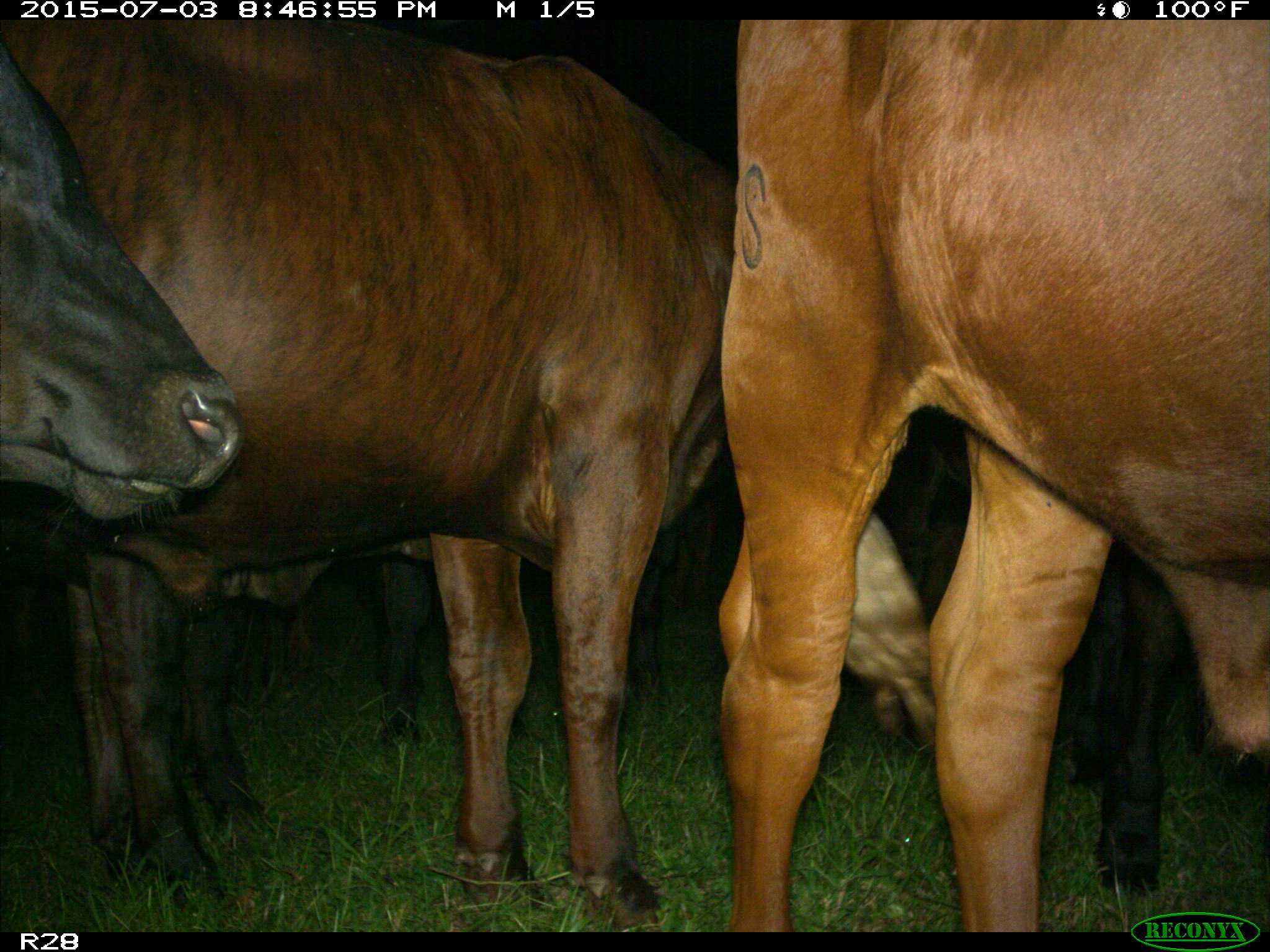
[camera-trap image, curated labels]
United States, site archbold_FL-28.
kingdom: Animalia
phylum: Chordata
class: Mammalia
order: Artiodactyla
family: Bovidae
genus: Bos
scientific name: Bos taurus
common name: domestic cow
Bos taurus (domestic cow).